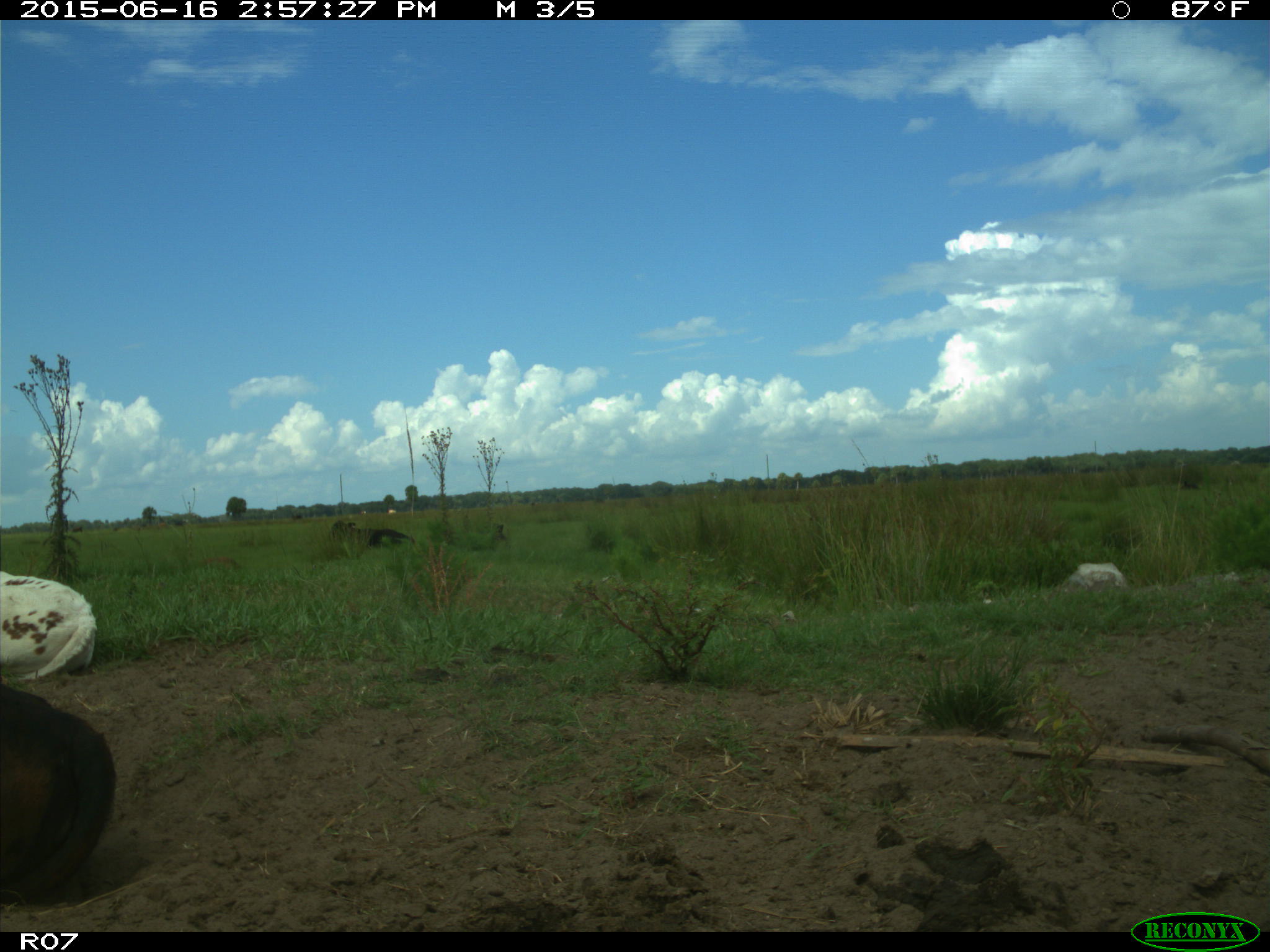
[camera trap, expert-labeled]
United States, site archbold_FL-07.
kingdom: Animalia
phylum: Chordata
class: Mammalia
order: Artiodactyla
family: Bovidae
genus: Bos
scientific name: Bos taurus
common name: domestic cow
Bos taurus (domestic cow).